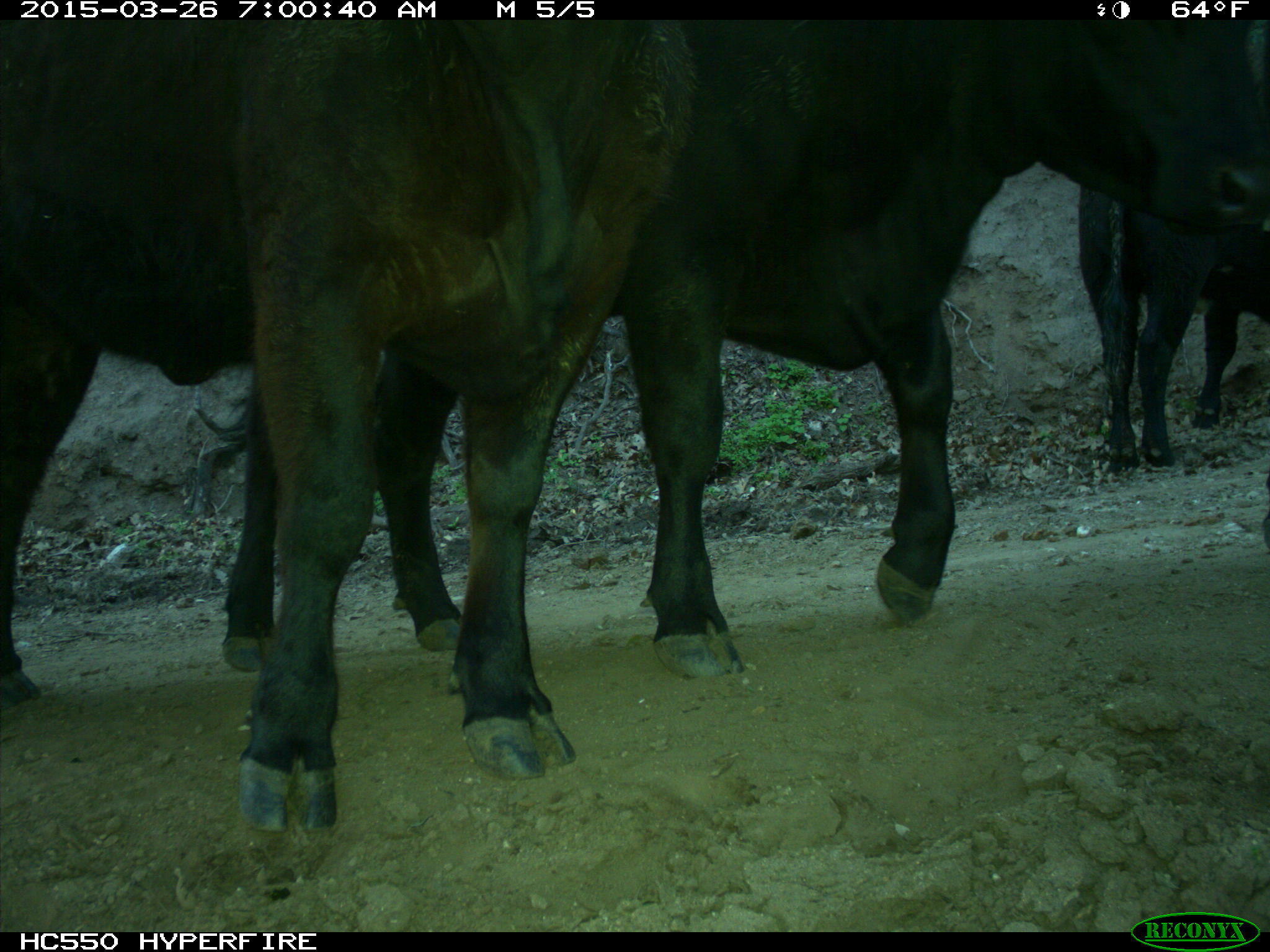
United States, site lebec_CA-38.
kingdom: Animalia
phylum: Chordata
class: Mammalia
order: Artiodactyla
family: Bovidae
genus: Bos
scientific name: Bos taurus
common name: domestic cow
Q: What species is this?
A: Bos taurus (domestic cow).